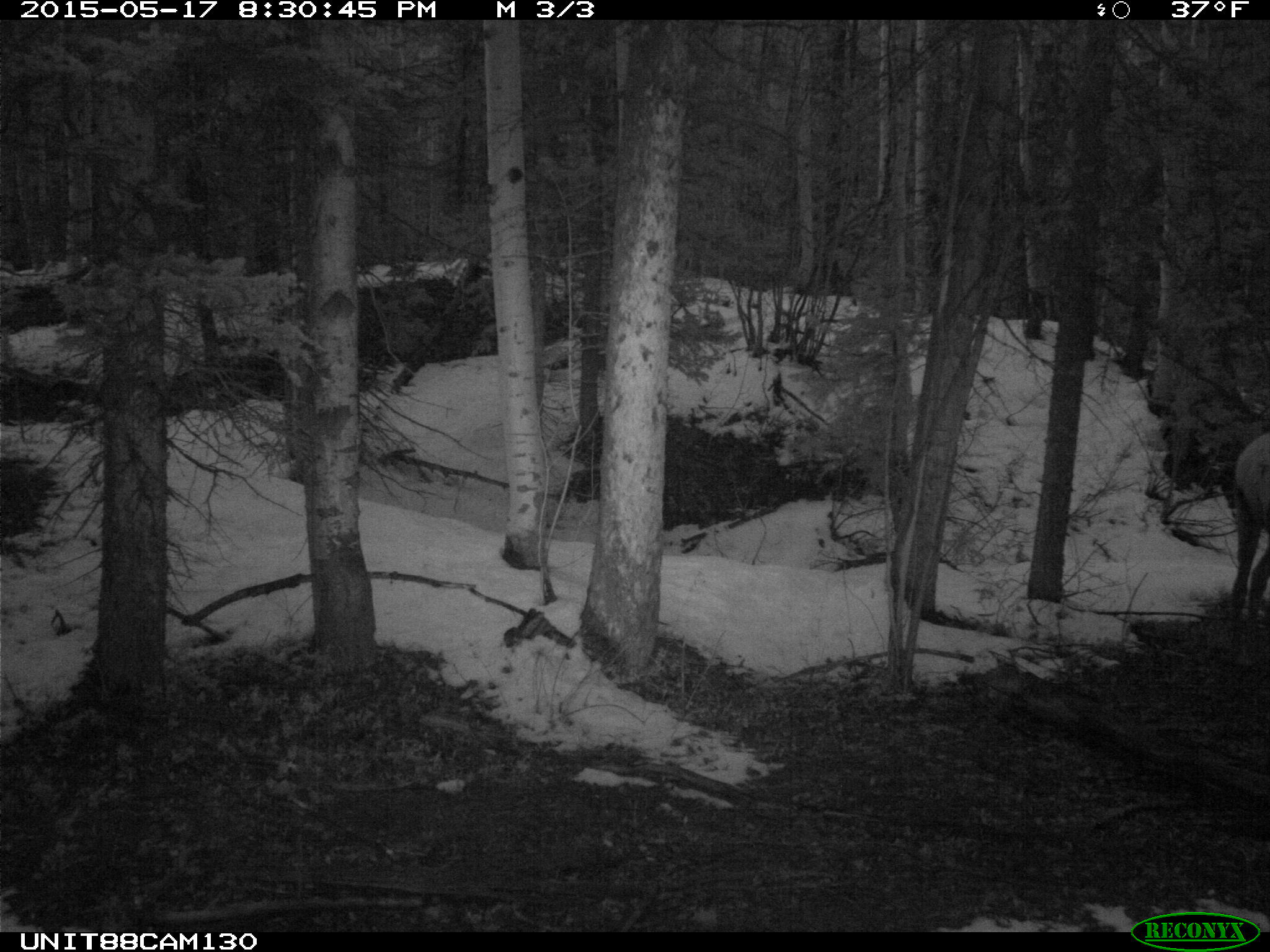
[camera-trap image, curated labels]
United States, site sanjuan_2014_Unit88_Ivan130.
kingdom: Animalia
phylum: Chordata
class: Mammalia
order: Artiodactyla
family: Cervidae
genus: Cervus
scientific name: Cervus elaphus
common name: red deer